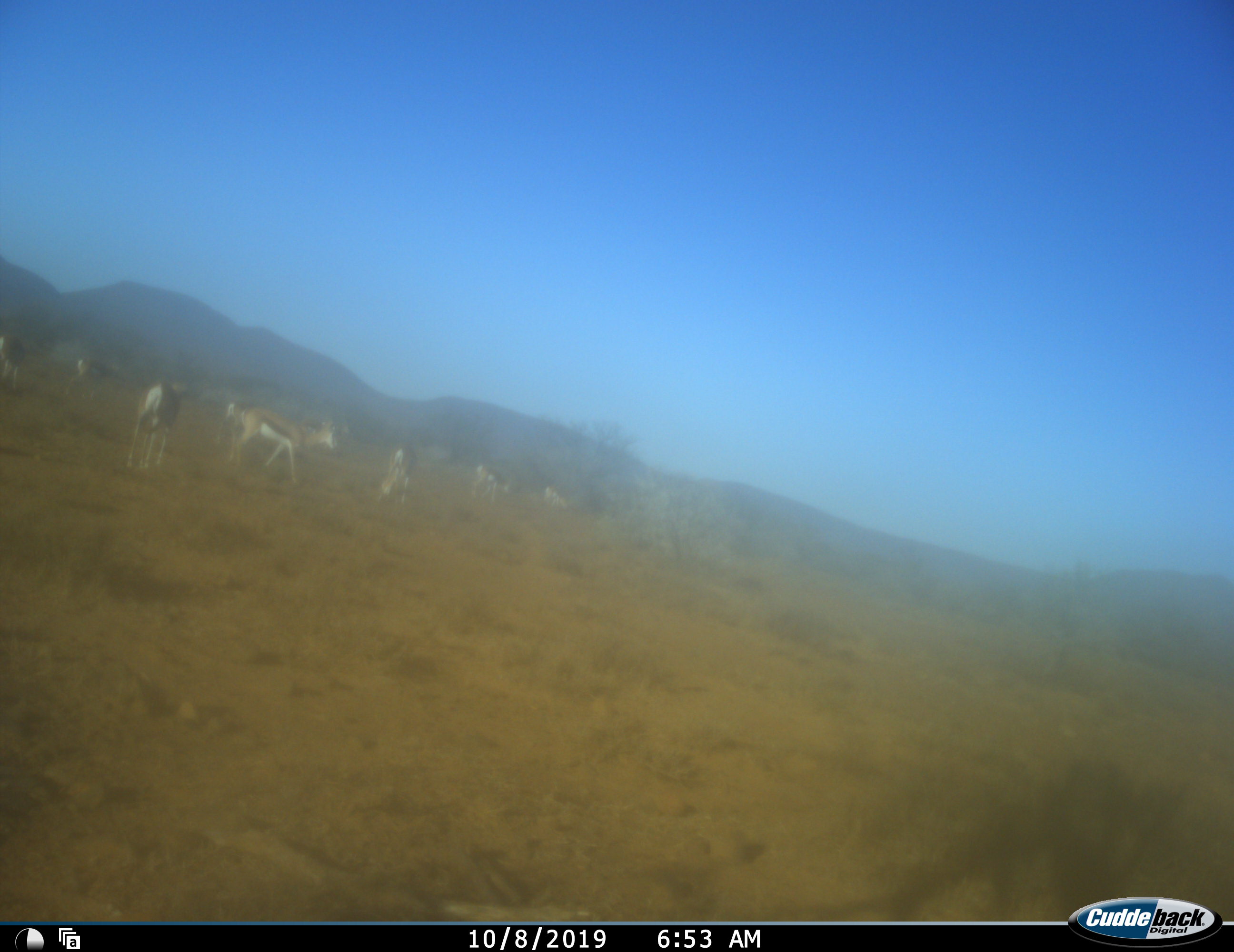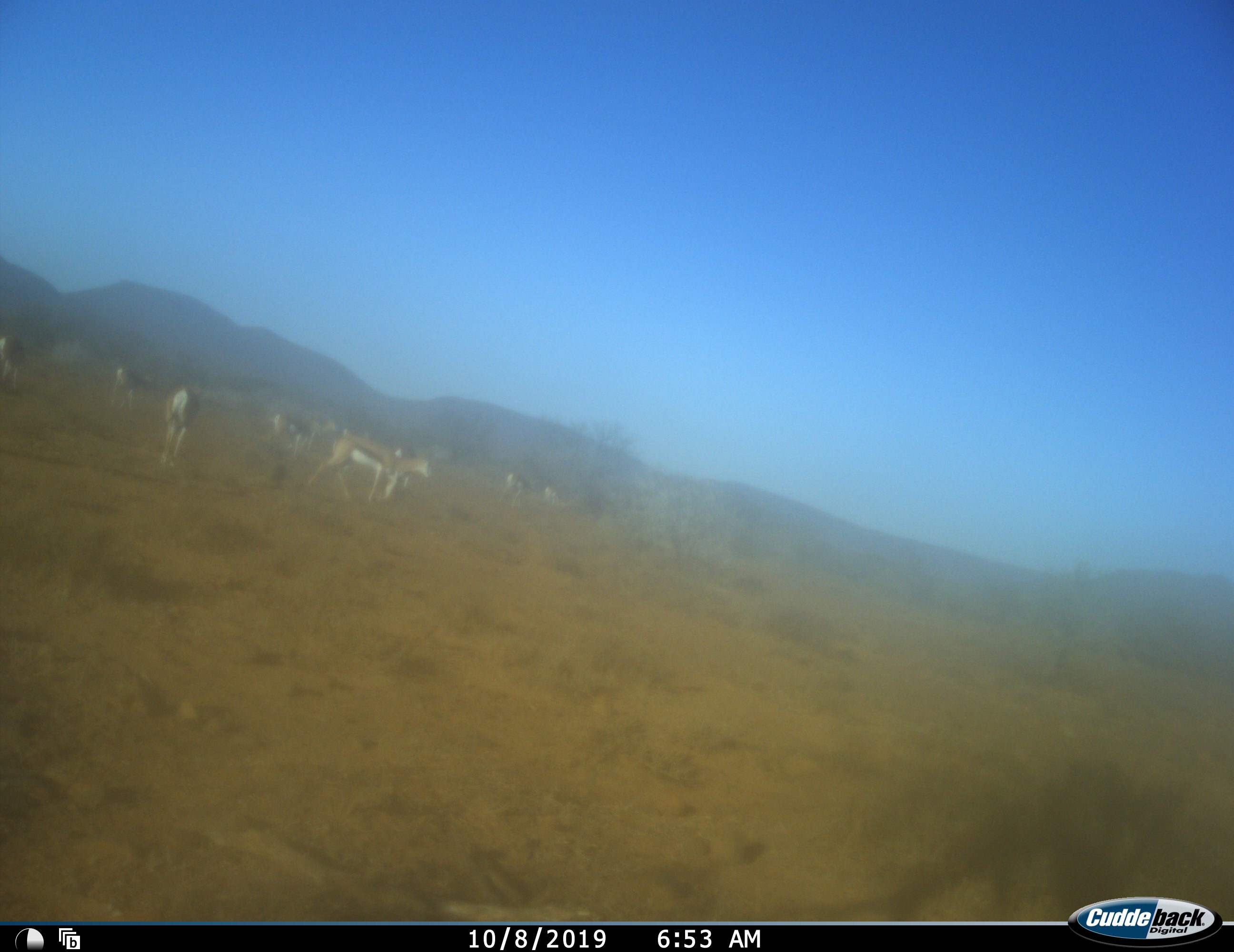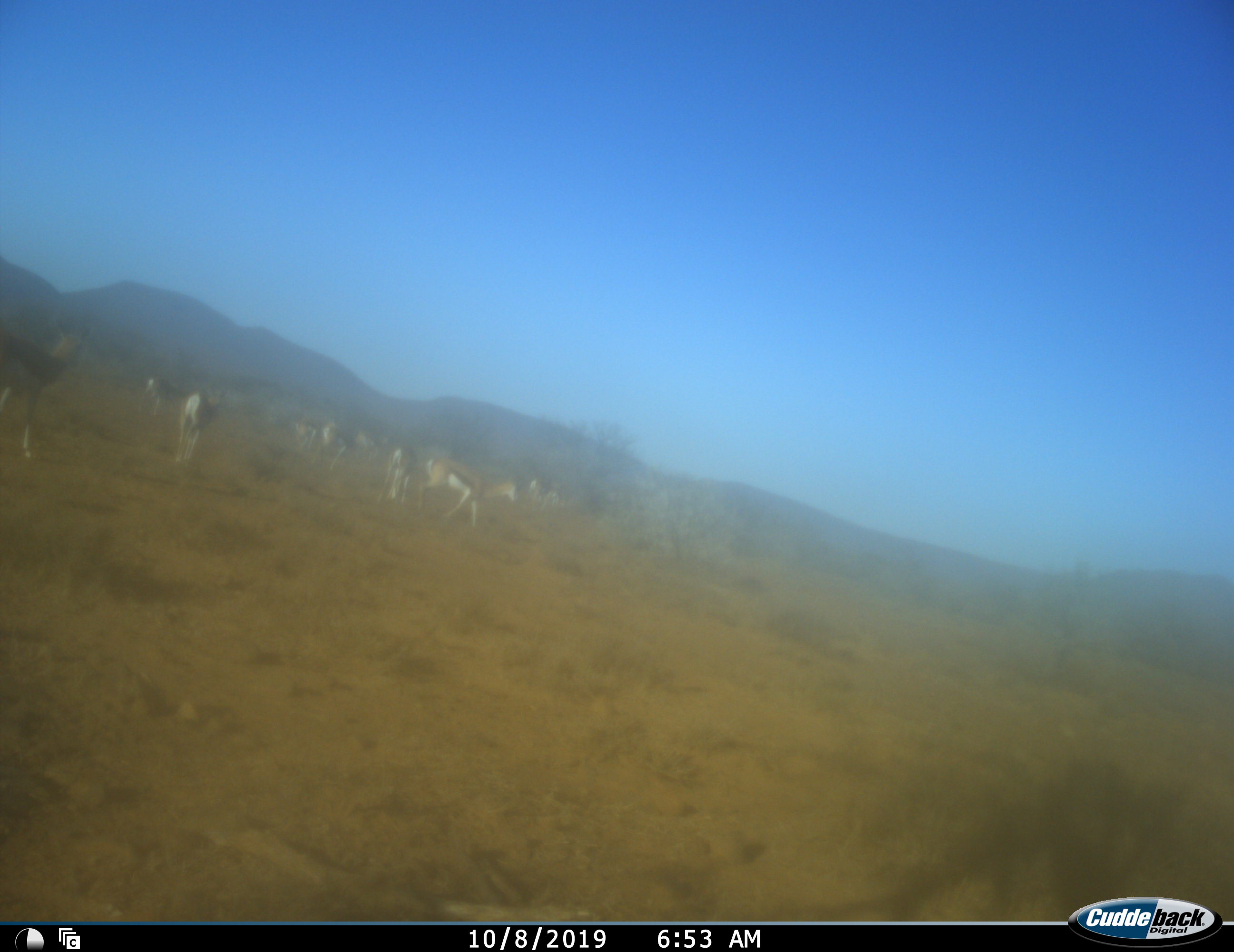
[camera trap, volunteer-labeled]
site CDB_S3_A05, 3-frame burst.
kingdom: Animalia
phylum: Chordata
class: Mammalia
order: Artiodactyla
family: Bovidae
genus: Antidorcas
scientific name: Antidorcas marsupialis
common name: springbok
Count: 9.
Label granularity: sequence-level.